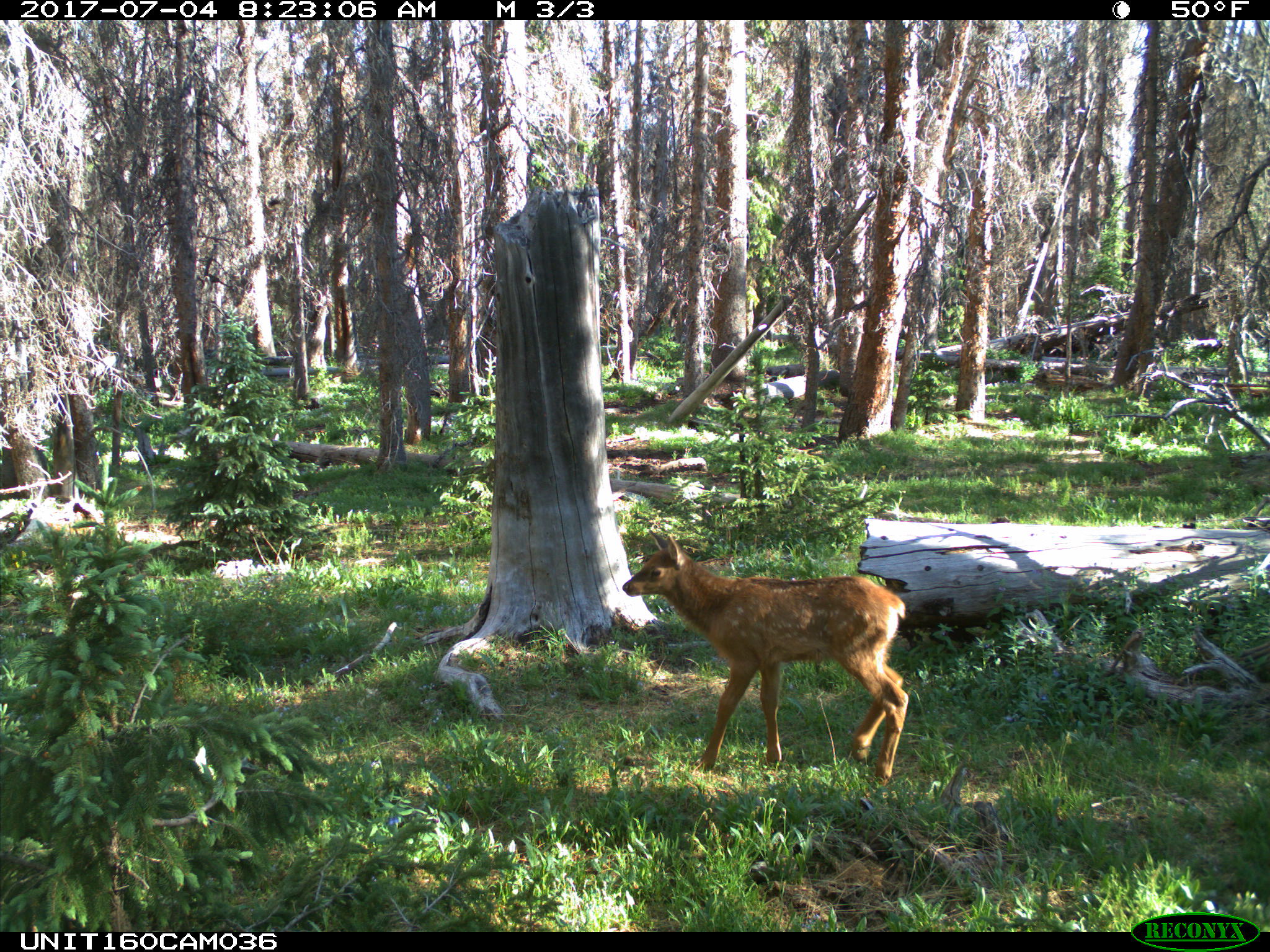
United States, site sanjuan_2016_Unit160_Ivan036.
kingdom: Animalia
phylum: Chordata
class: Mammalia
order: Artiodactyla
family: Cervidae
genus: Cervus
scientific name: Cervus elaphus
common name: red deer